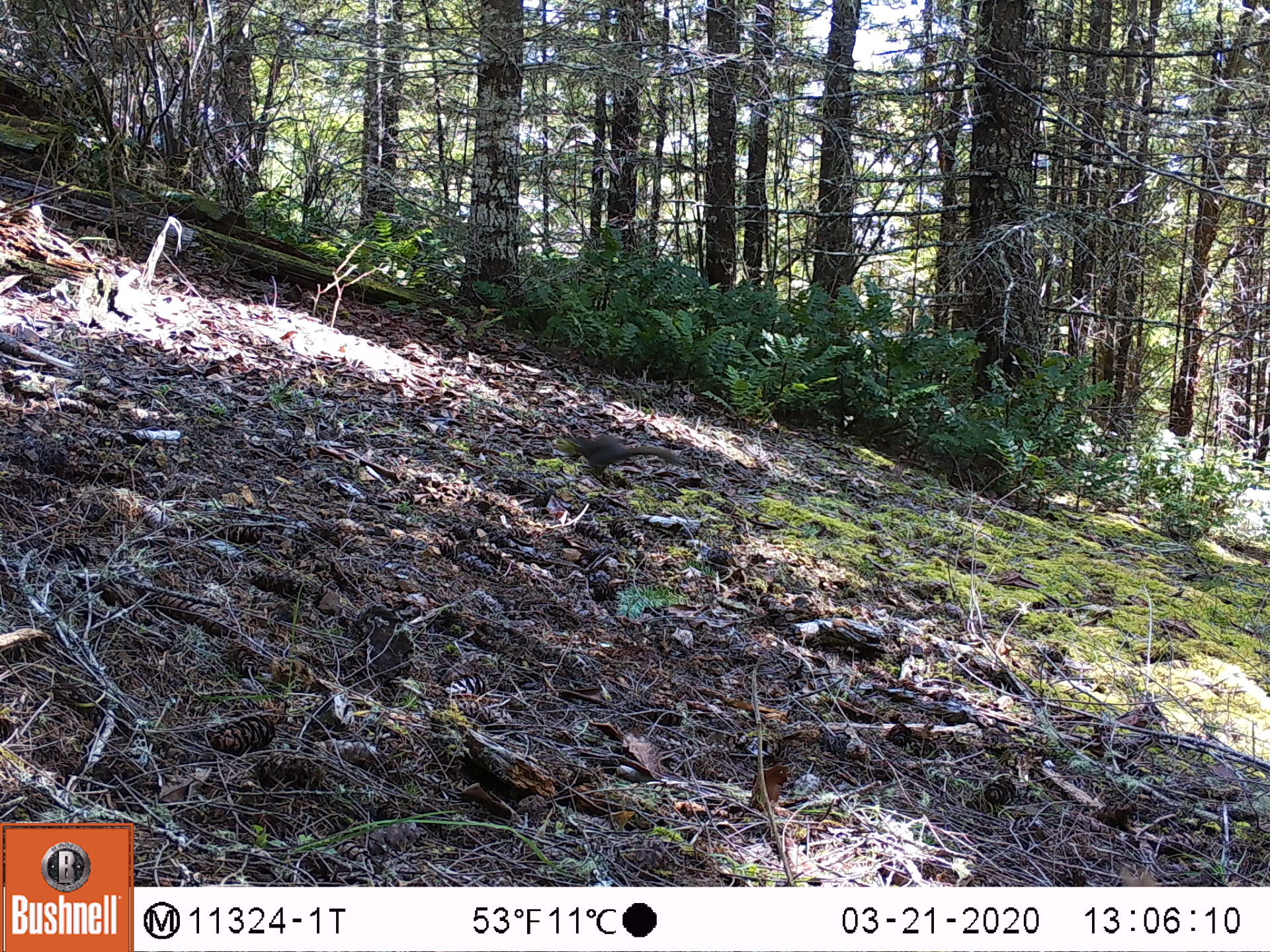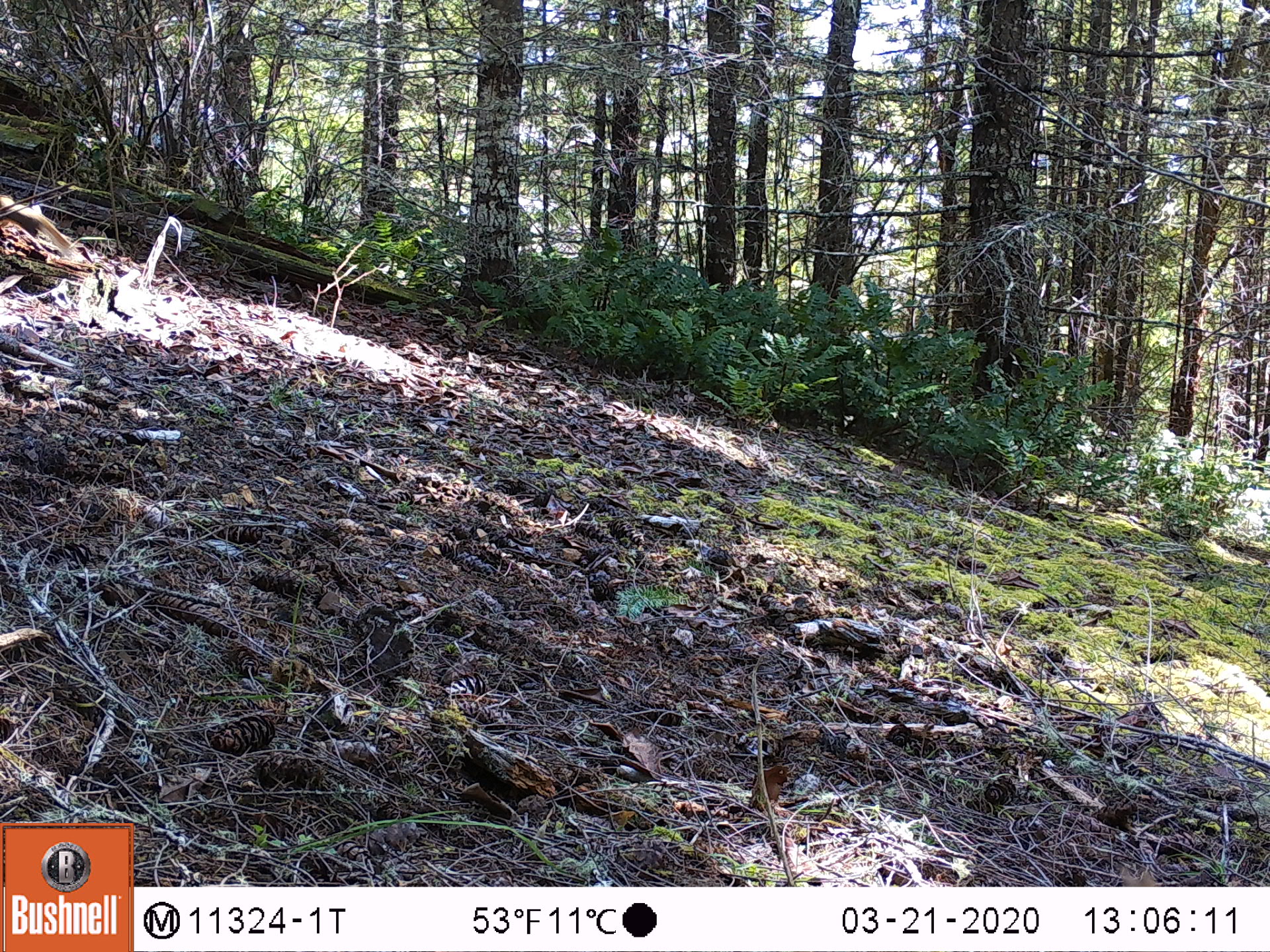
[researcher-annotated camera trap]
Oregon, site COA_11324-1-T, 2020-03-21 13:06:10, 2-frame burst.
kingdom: Animalia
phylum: Chordata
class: Mammalia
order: Rodentia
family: Sciuridae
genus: Tamiasciurus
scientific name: Tamiasciurus douglasii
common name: douglas squirrel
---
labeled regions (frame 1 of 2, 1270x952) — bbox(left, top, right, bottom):
douglas squirrel: bbox(559, 428, 685, 480)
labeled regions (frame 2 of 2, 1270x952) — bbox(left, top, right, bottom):
douglas squirrel: bbox(1, 190, 76, 252)